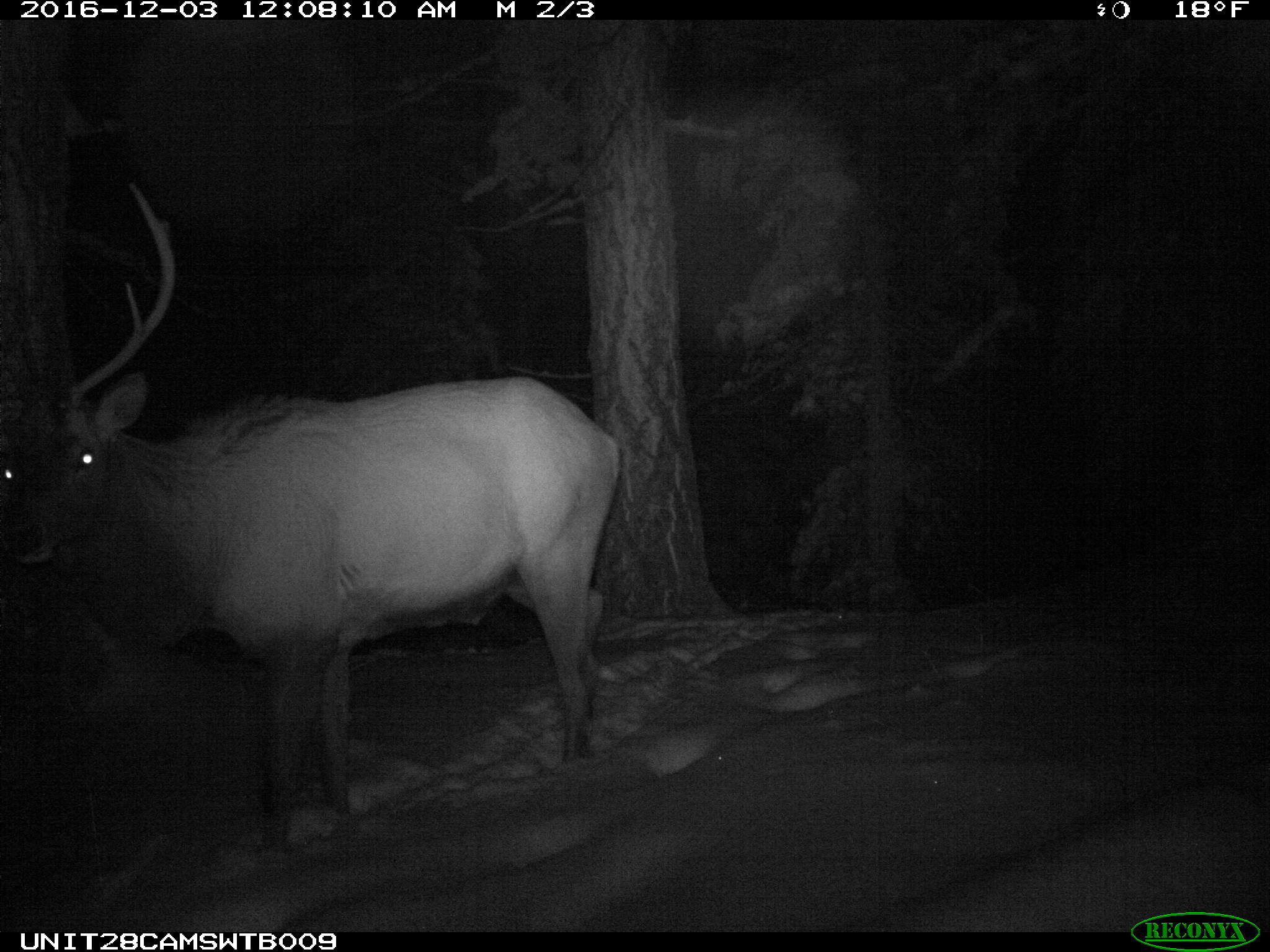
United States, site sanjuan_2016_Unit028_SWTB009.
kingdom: Animalia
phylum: Chordata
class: Mammalia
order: Artiodactyla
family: Cervidae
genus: Cervus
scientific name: Cervus elaphus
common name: red deer